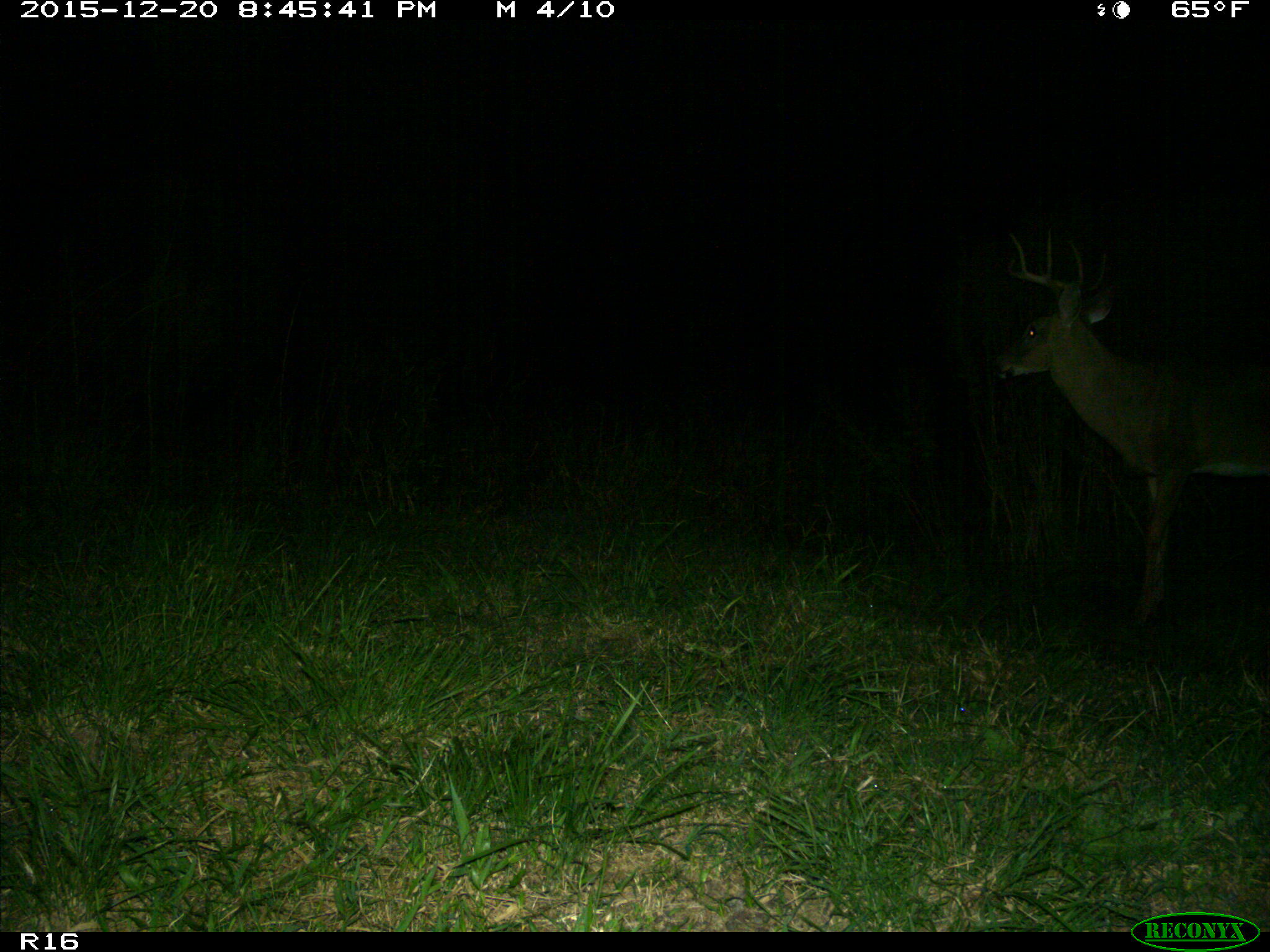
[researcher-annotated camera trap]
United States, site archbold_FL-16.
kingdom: Animalia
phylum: Chordata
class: Mammalia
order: Artiodactyla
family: Cervidae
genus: Odocoileus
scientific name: Odocoileus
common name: deer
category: unidentified deer